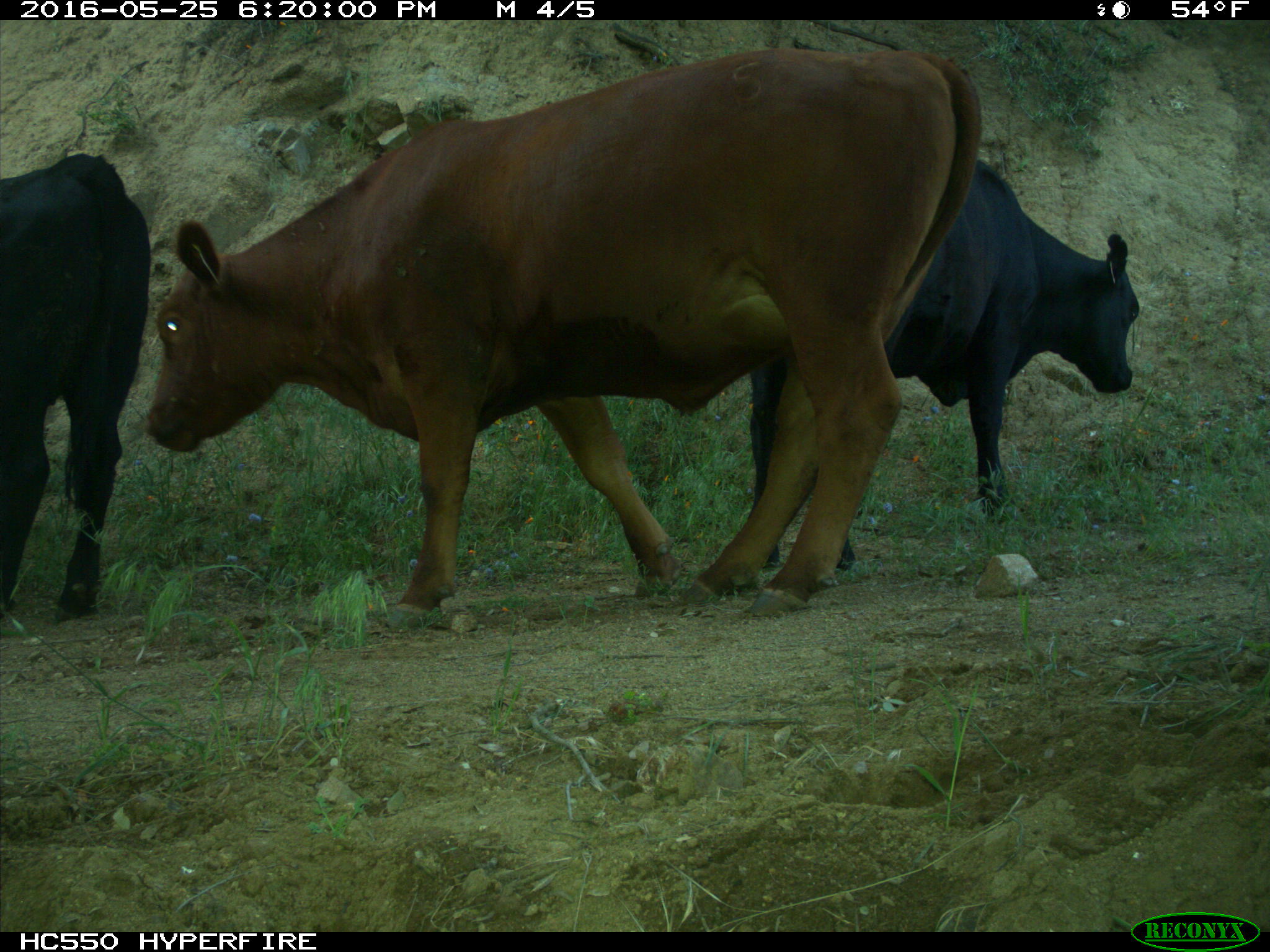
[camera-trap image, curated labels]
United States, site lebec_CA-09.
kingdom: Animalia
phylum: Chordata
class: Mammalia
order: Artiodactyla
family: Bovidae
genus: Bos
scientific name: Bos taurus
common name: domestic cow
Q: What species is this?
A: Bos taurus (domestic cow).